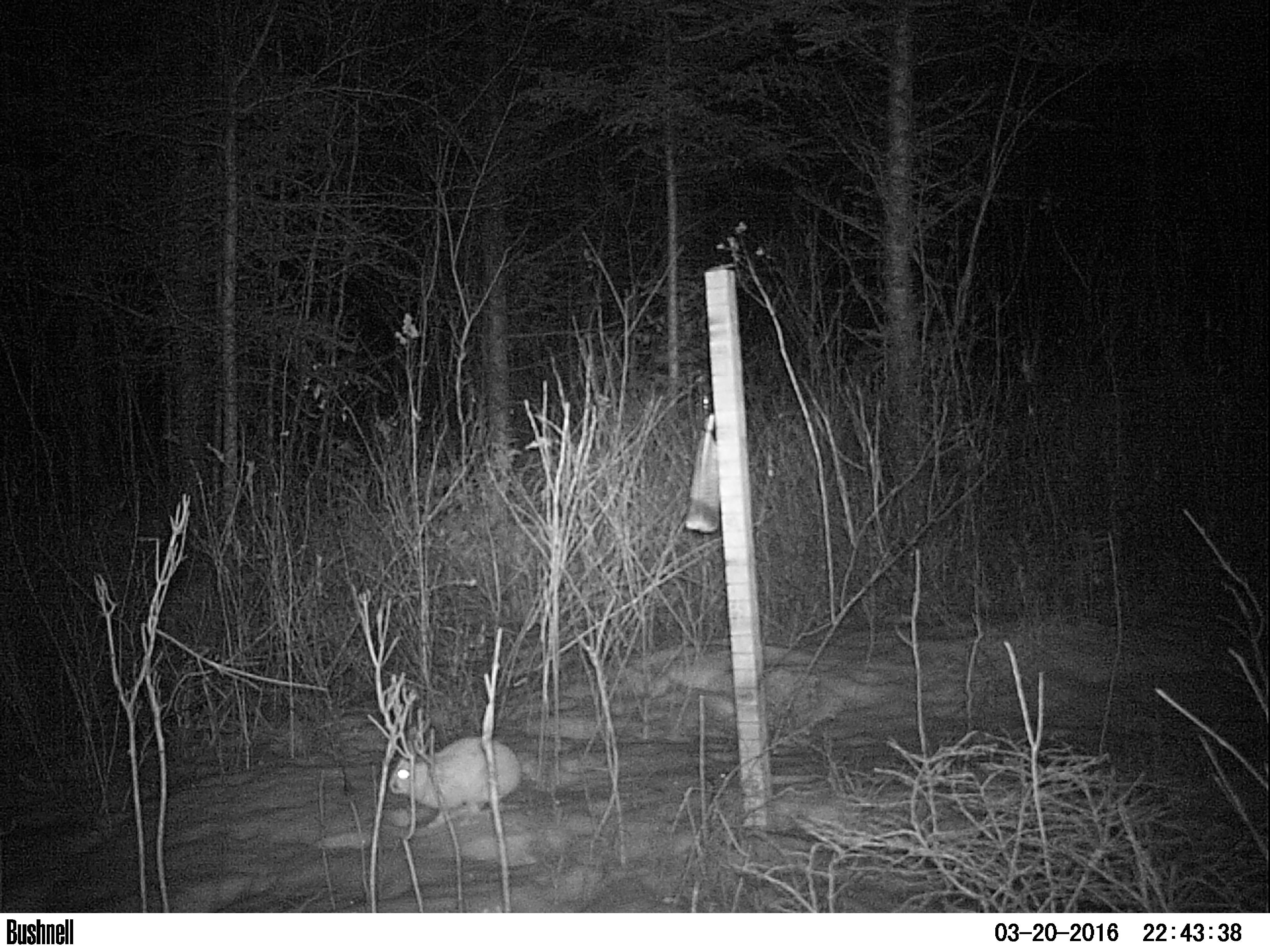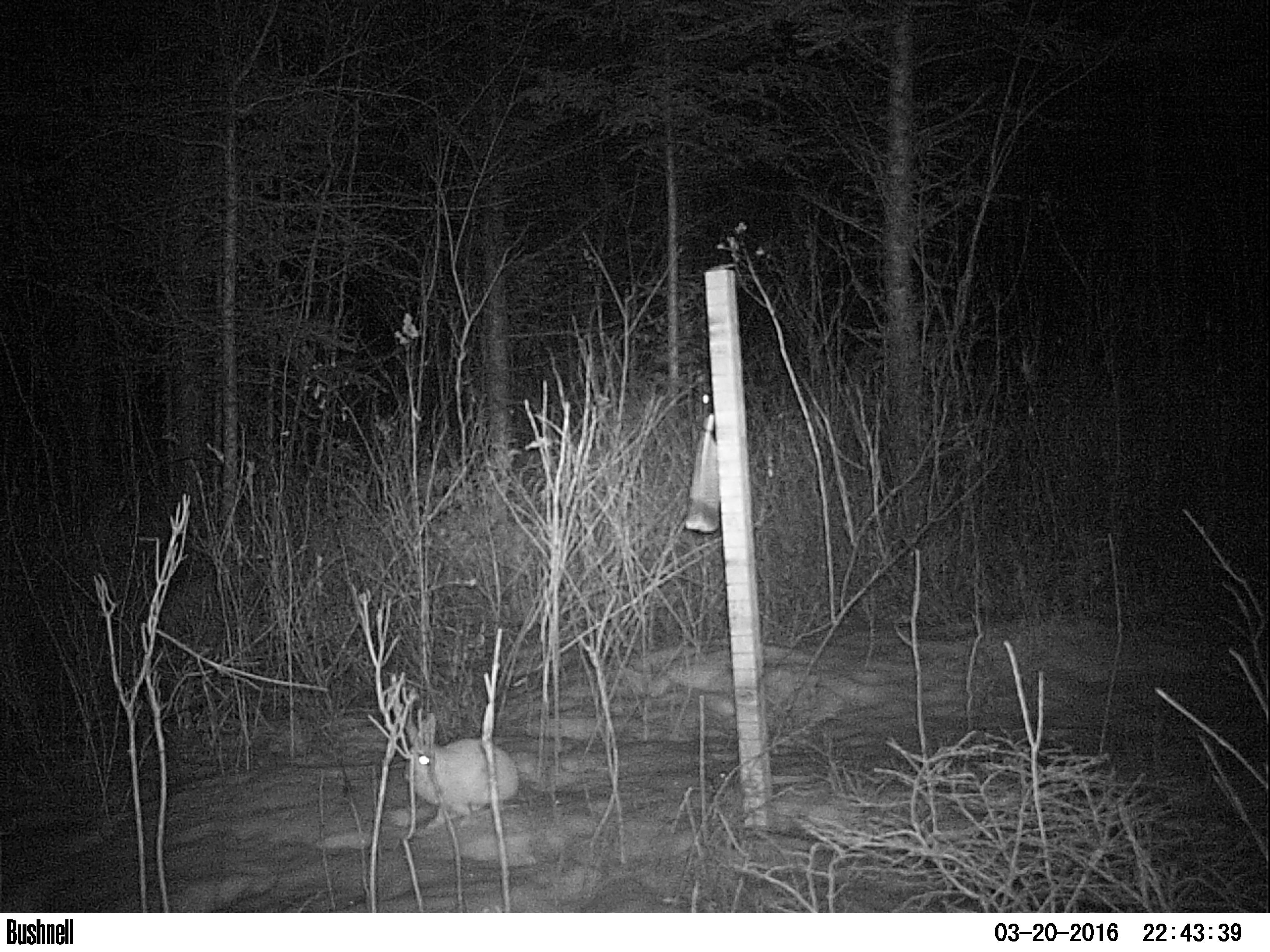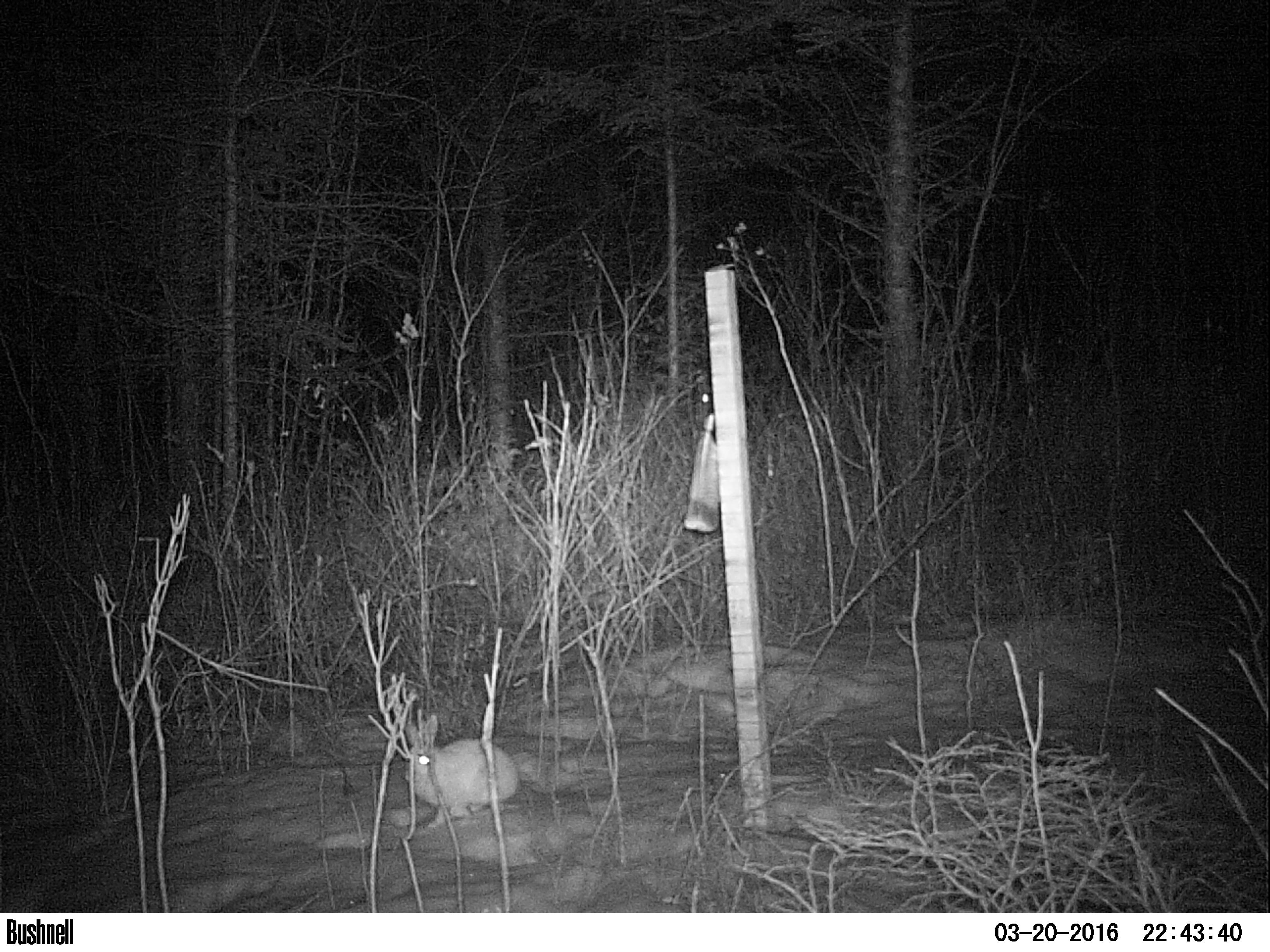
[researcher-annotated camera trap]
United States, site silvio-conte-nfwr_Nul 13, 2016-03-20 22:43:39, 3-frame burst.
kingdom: Animalia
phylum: Chordata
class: Mammalia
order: Lagomorpha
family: Leporidae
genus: Lepus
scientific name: Lepus americanus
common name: snowshoe hare